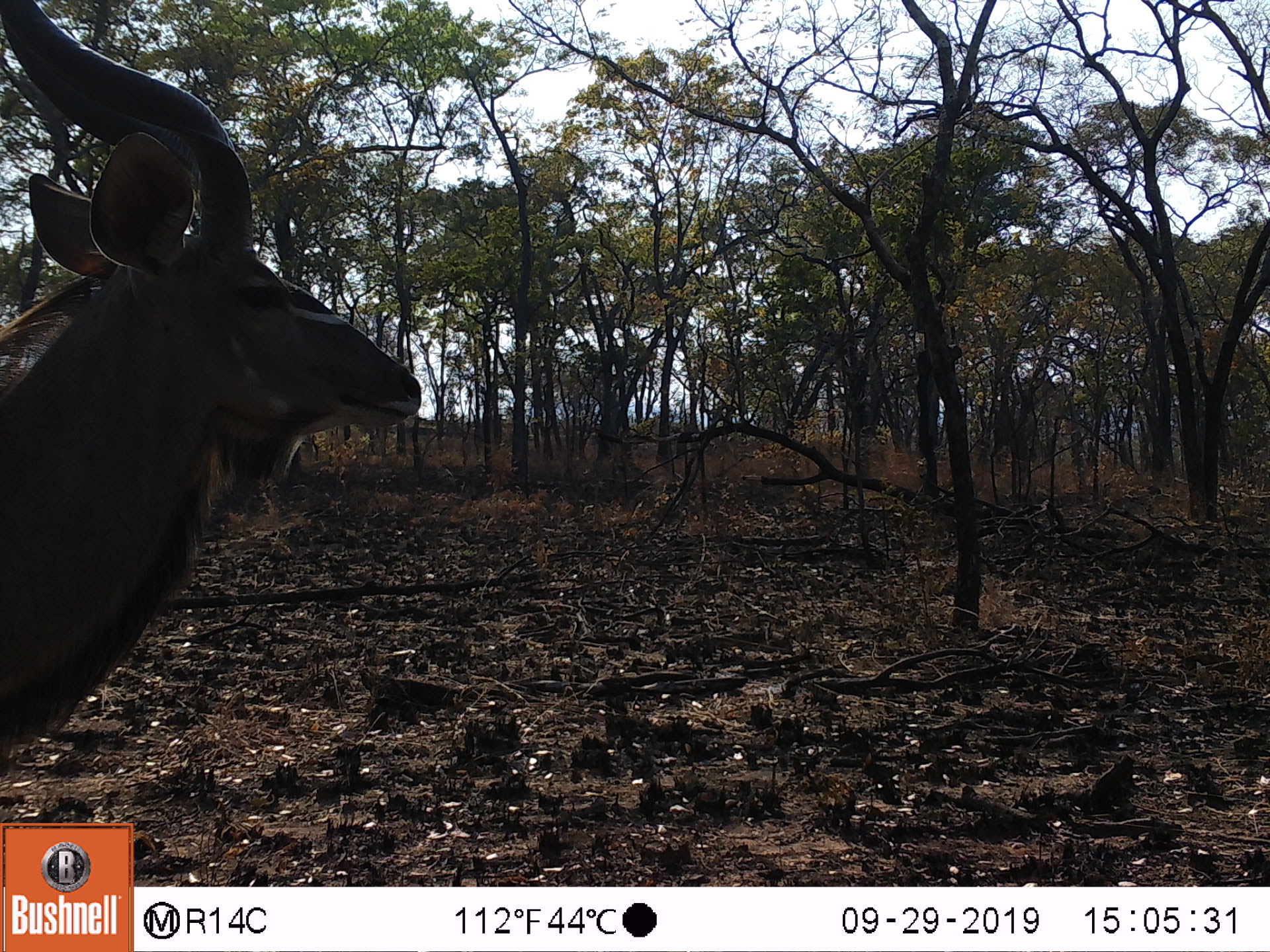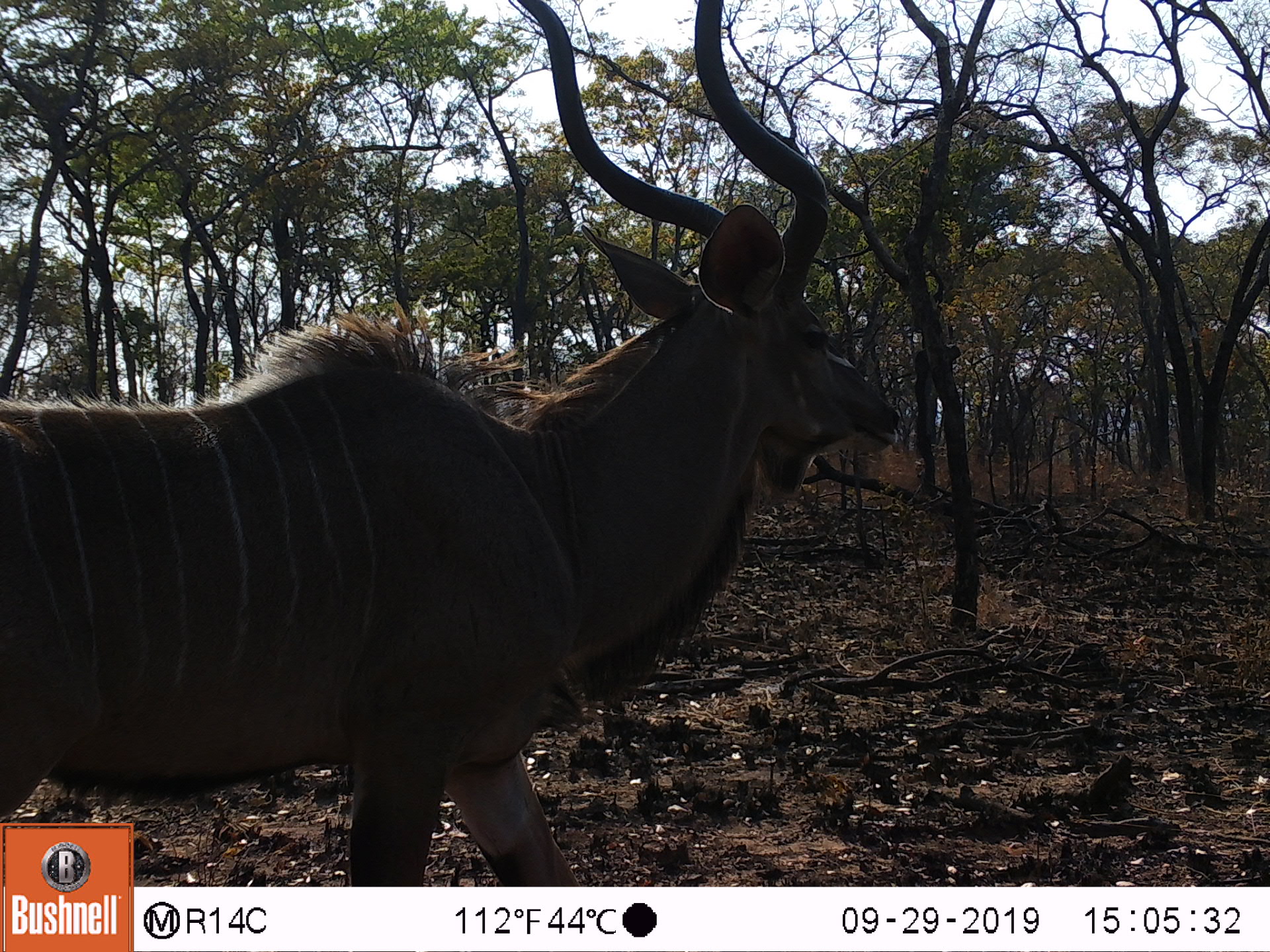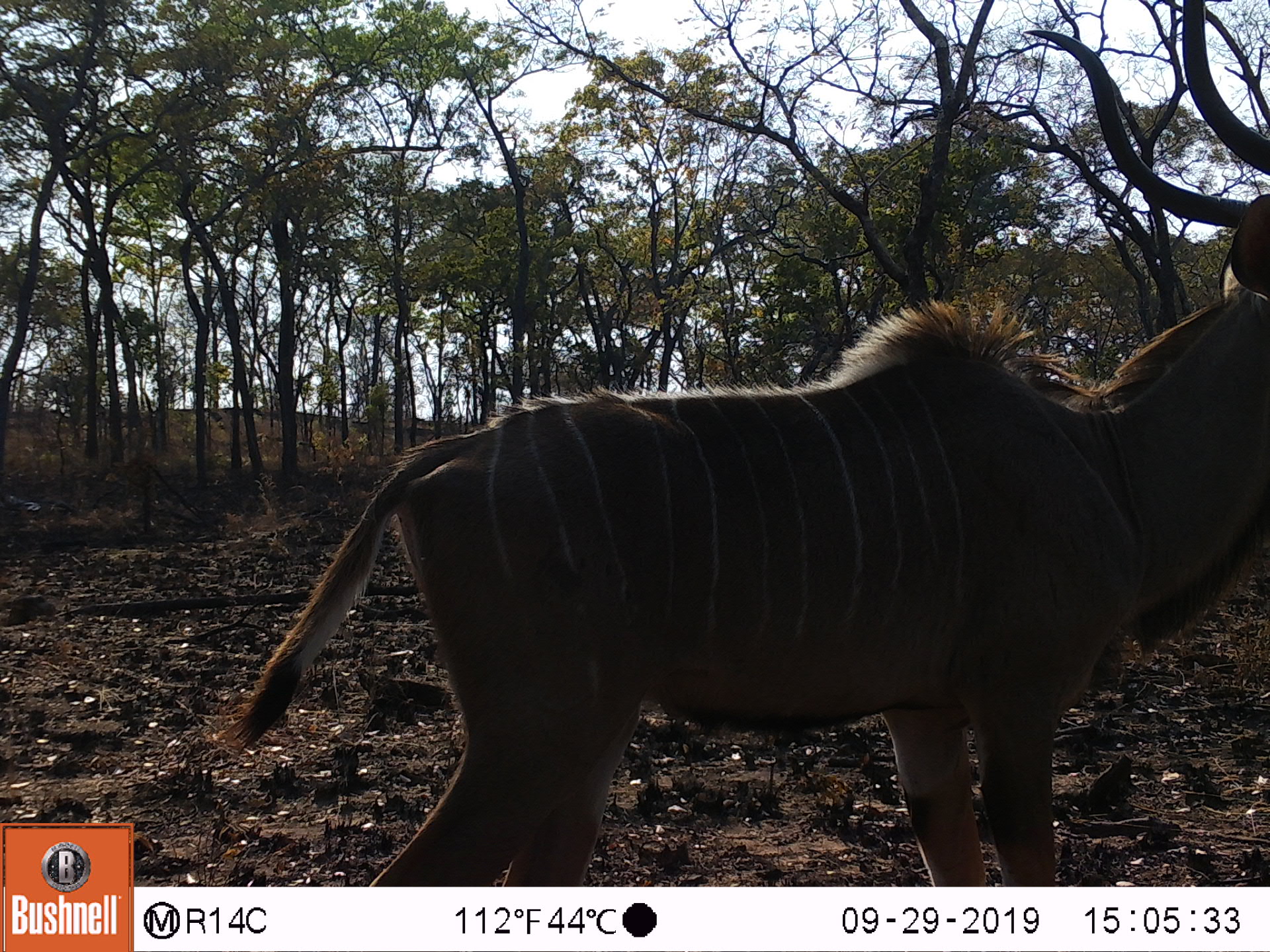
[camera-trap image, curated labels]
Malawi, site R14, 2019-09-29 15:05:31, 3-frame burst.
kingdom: Animalia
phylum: Chordata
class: Mammalia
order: Artiodactyla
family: Bovidae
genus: Tragelaphus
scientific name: Tragelaphus strepsiceros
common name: greater kudu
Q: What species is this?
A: Greater kudu (Tragelaphus strepsiceros).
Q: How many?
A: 1.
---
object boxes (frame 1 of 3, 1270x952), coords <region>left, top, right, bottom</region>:
greater kudu: <region>0, 0, 430, 790</region>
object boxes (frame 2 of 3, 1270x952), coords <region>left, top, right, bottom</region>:
greater kudu: <region>2, 0, 914, 819</region>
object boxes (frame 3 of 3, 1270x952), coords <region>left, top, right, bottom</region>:
greater kudu: <region>219, 2, 1268, 881</region>